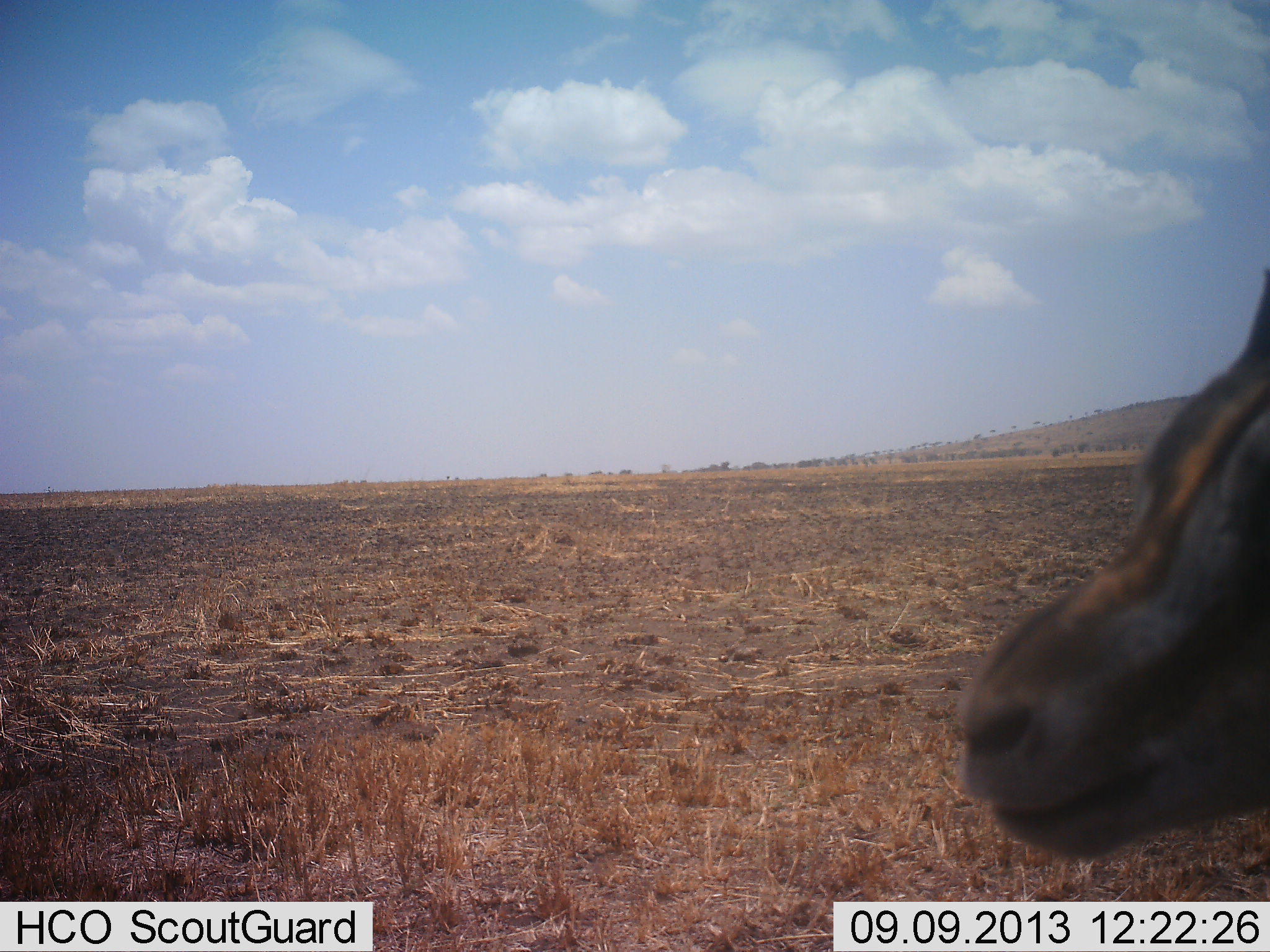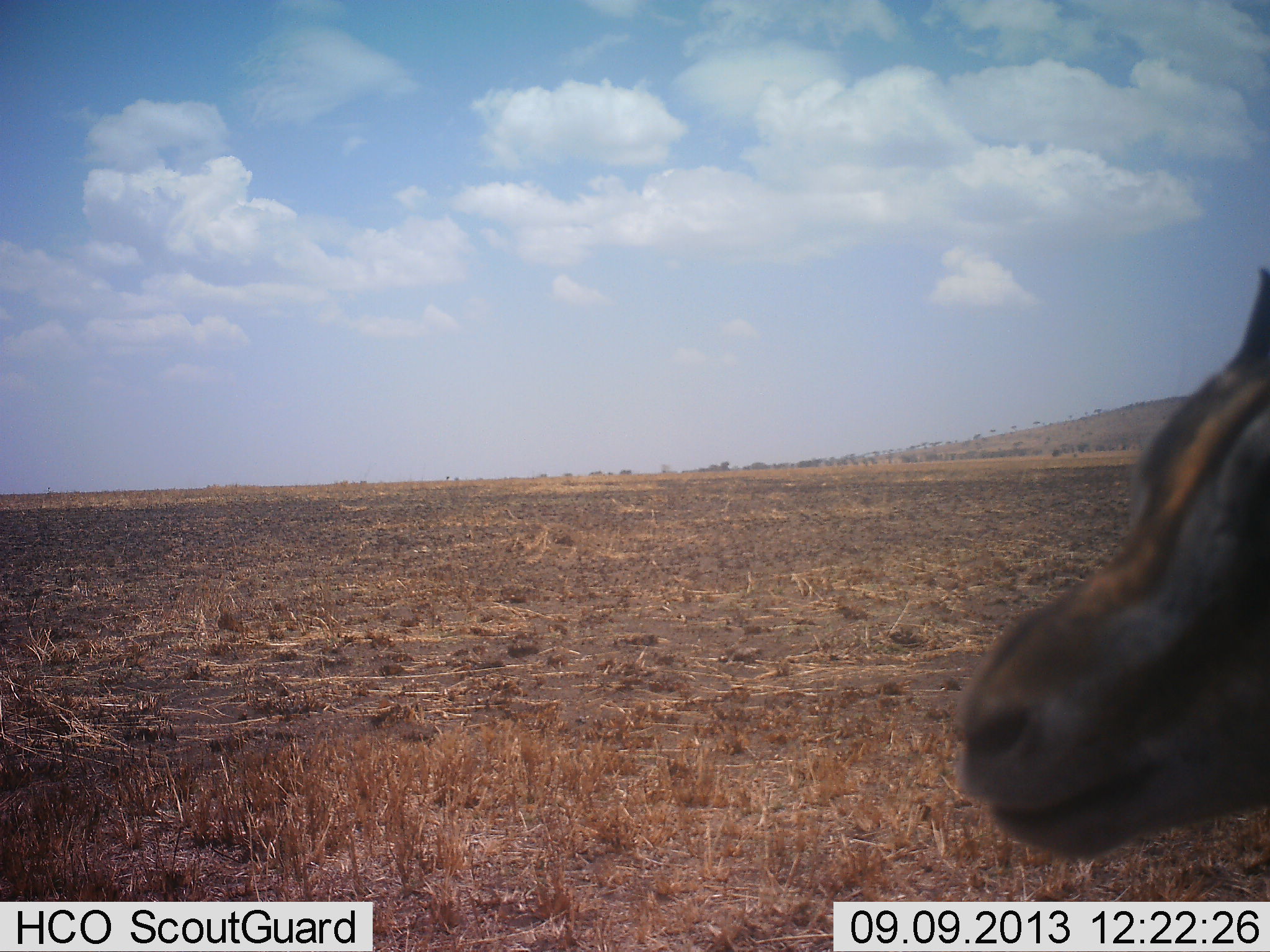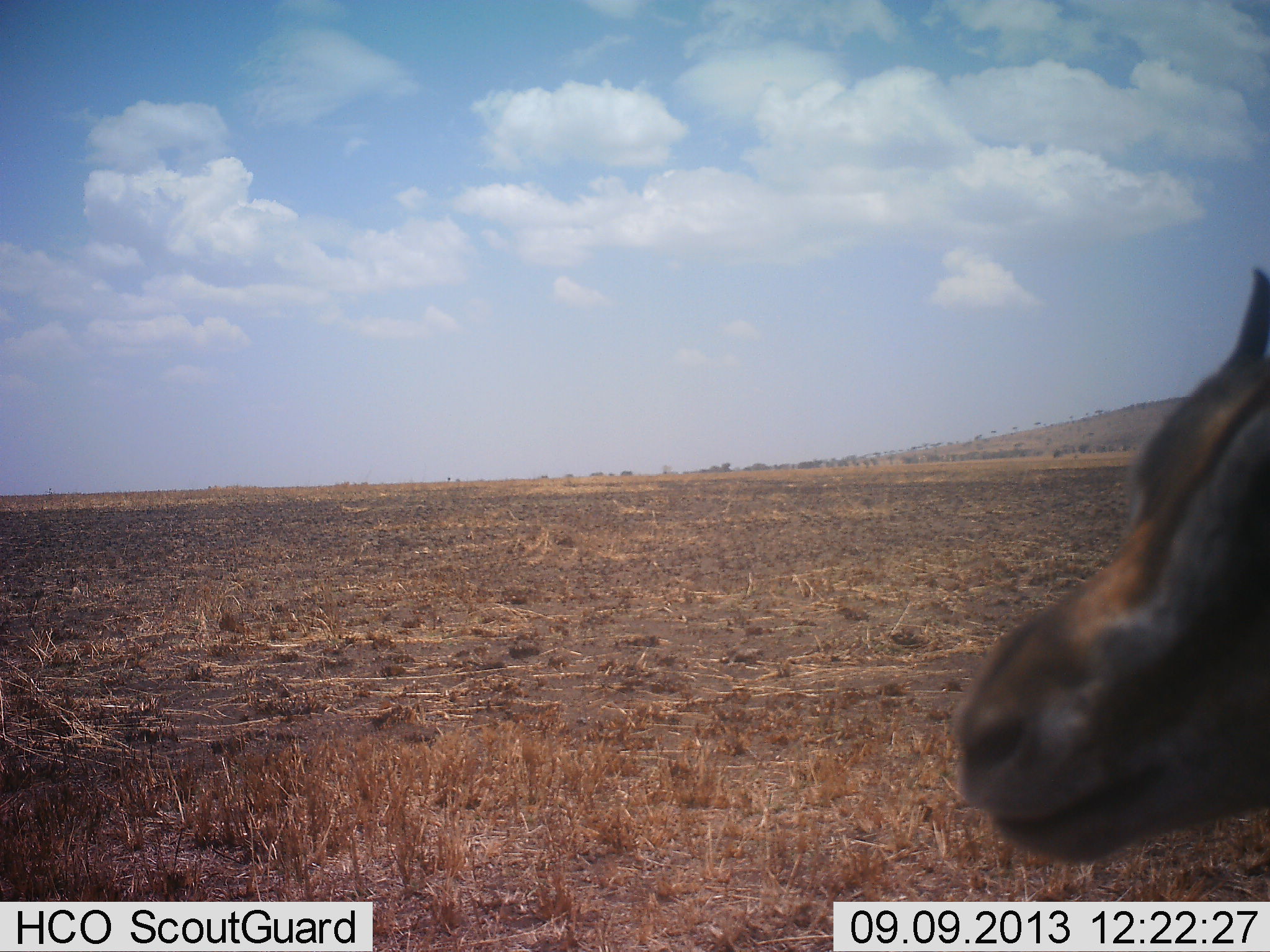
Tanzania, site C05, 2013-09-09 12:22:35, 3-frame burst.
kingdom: Animalia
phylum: Chordata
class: Mammalia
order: Artiodactyla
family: Bovidae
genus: Eudorcas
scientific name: Eudorcas thomsonii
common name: thomson's gazelle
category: gazellethomsons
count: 1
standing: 92%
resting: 0%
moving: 4%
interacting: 8%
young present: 0%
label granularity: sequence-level